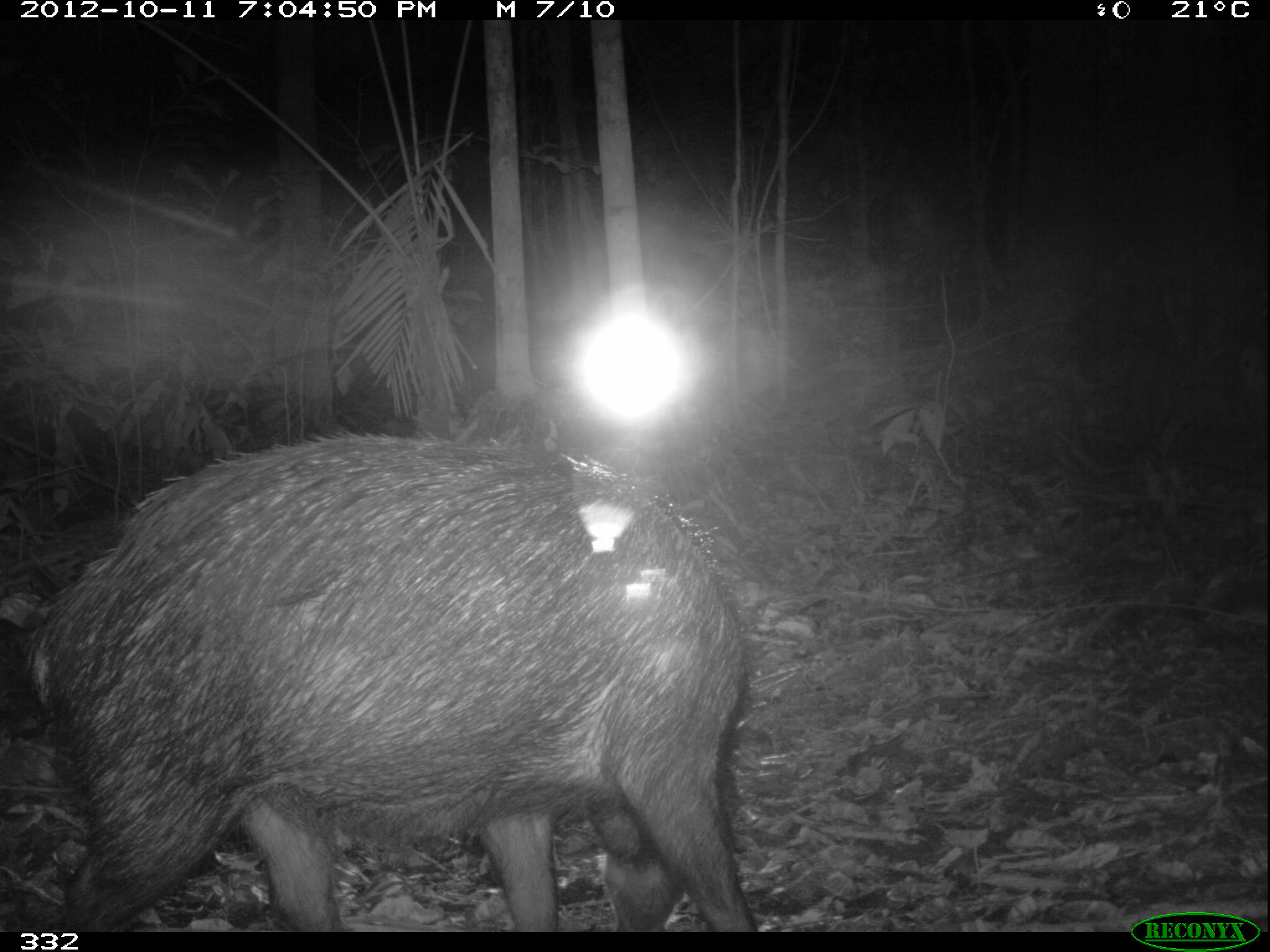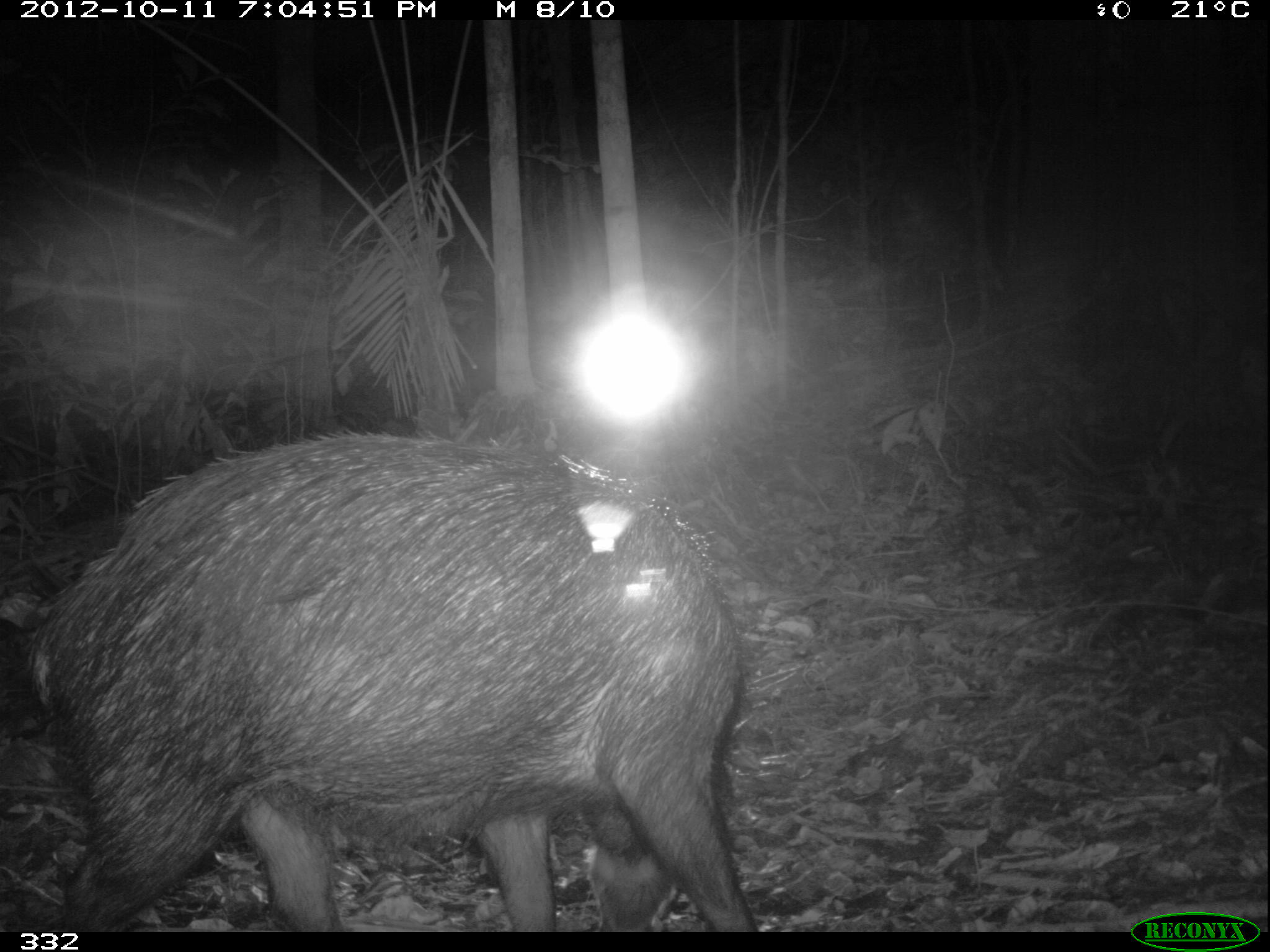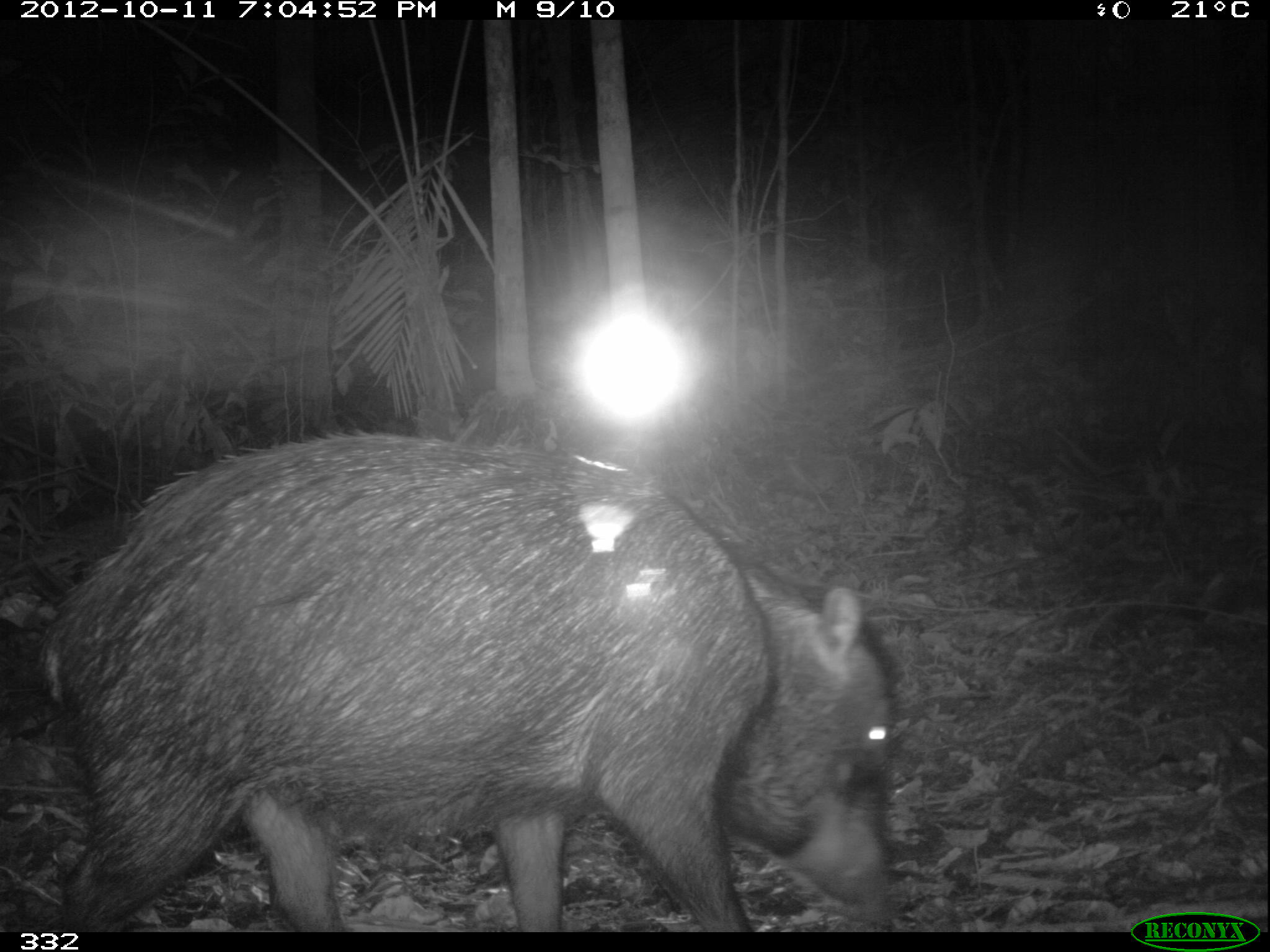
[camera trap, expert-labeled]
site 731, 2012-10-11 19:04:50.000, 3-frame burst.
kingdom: Animalia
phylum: Chordata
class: Mammalia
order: Artiodactyla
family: Tayassuidae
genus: Tayassu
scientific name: Tayassu pecari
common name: white-lipped peccary